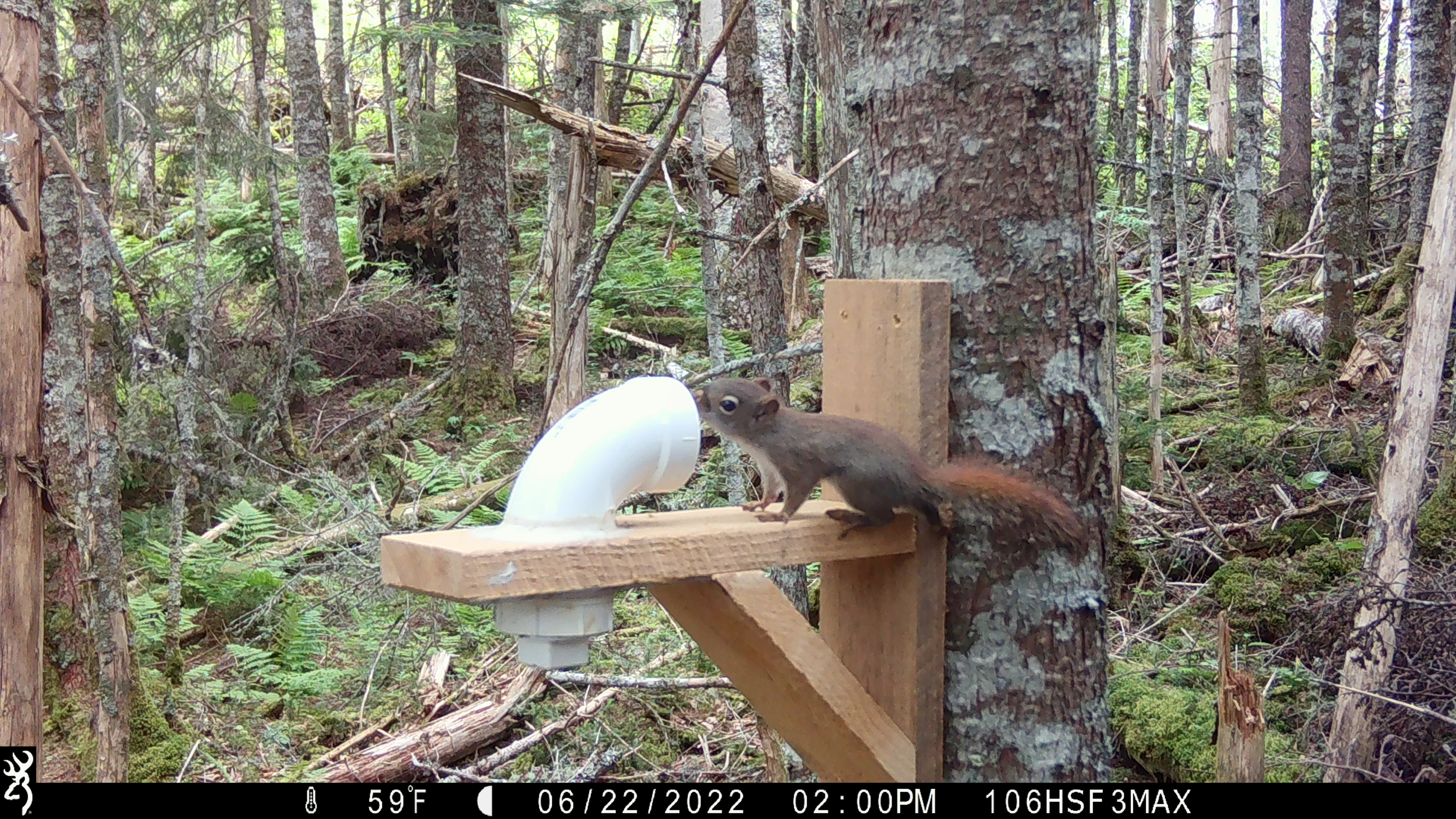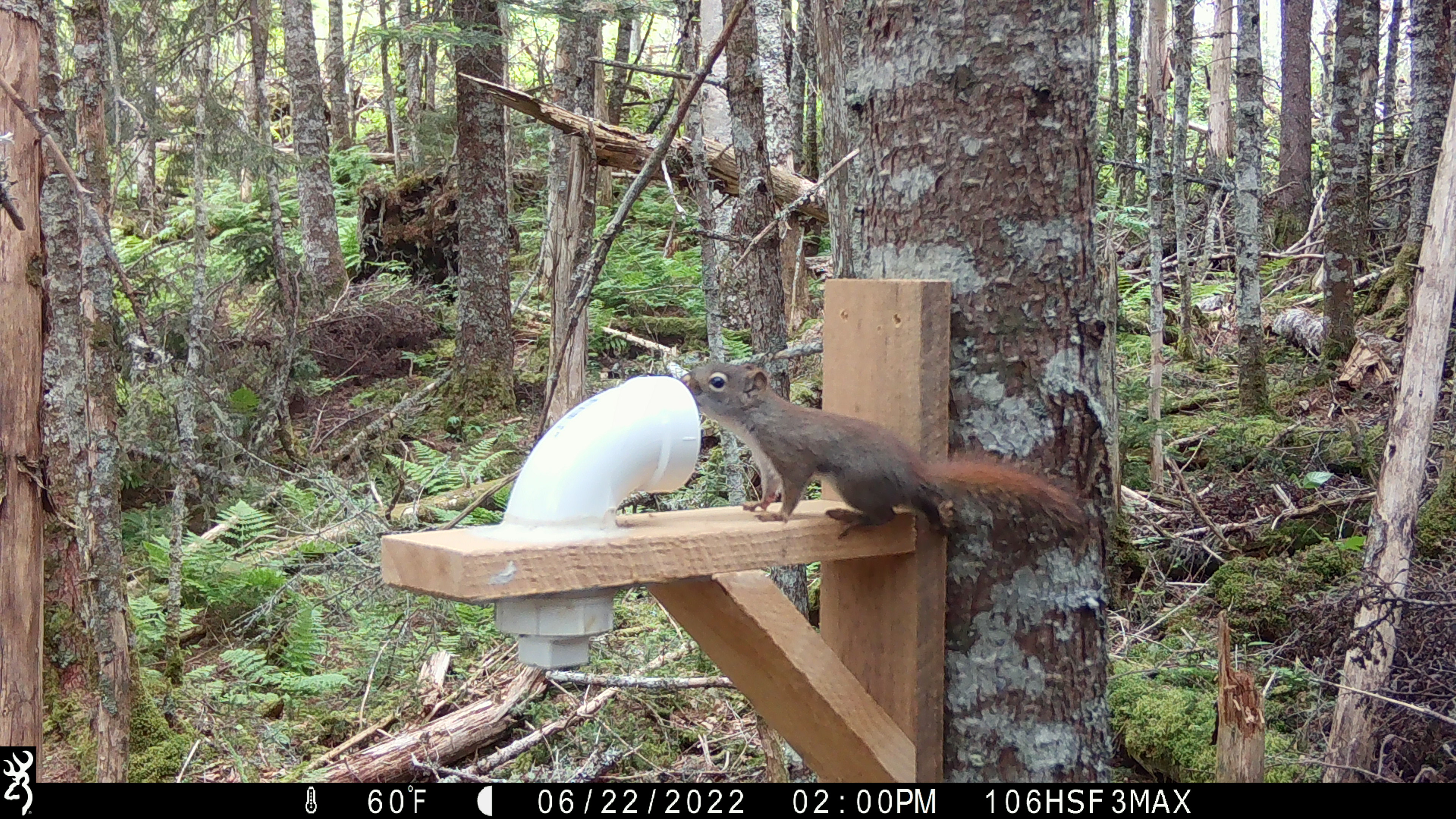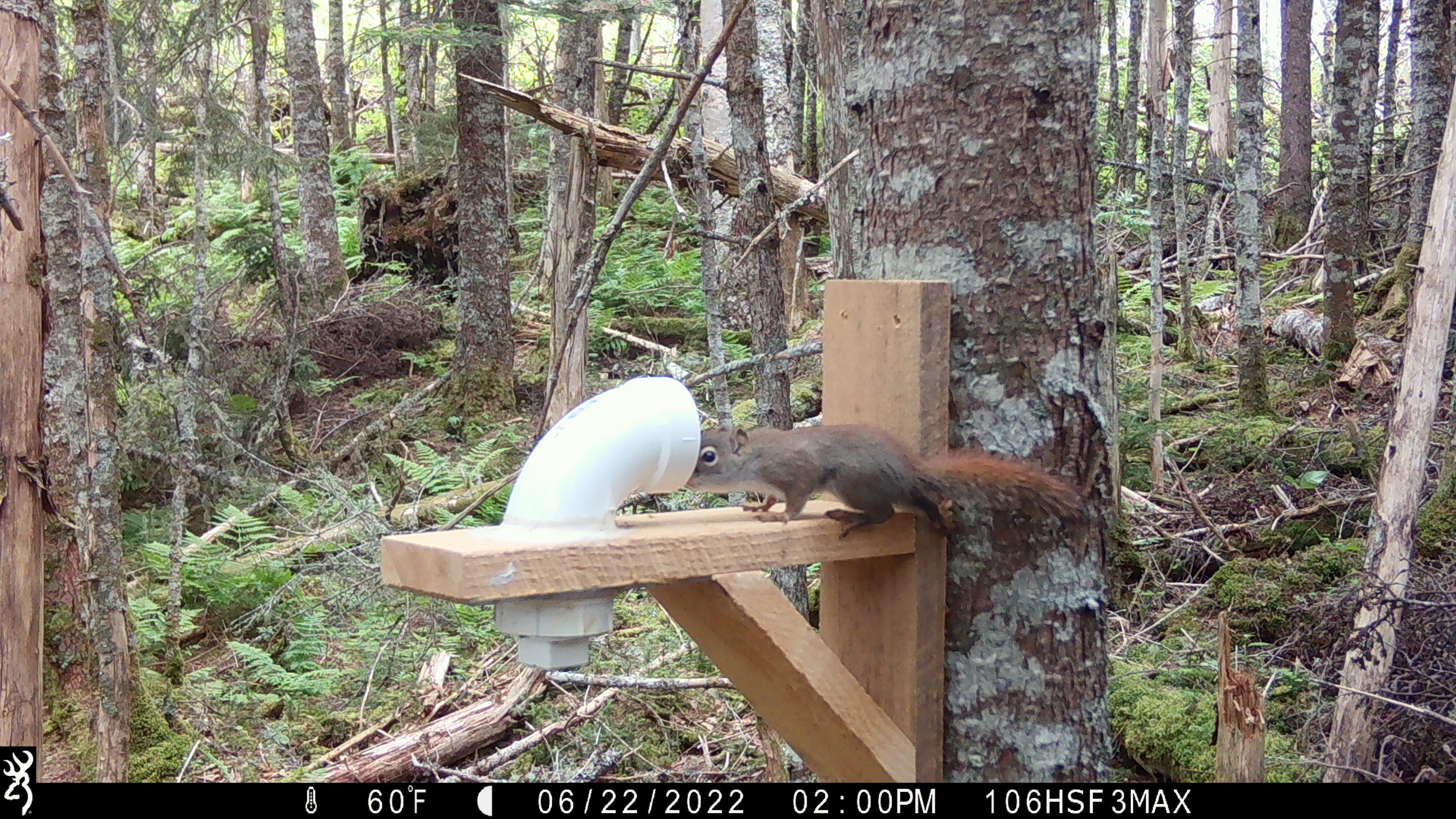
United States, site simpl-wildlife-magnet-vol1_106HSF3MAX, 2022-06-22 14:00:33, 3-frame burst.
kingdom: Animalia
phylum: Chordata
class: Mammalia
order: Rodentia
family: Sciuridae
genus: Tamiasciurus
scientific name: Tamiasciurus hudsonicus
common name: red squirrel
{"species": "red squirrel (Tamiasciurus hudsonicus)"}